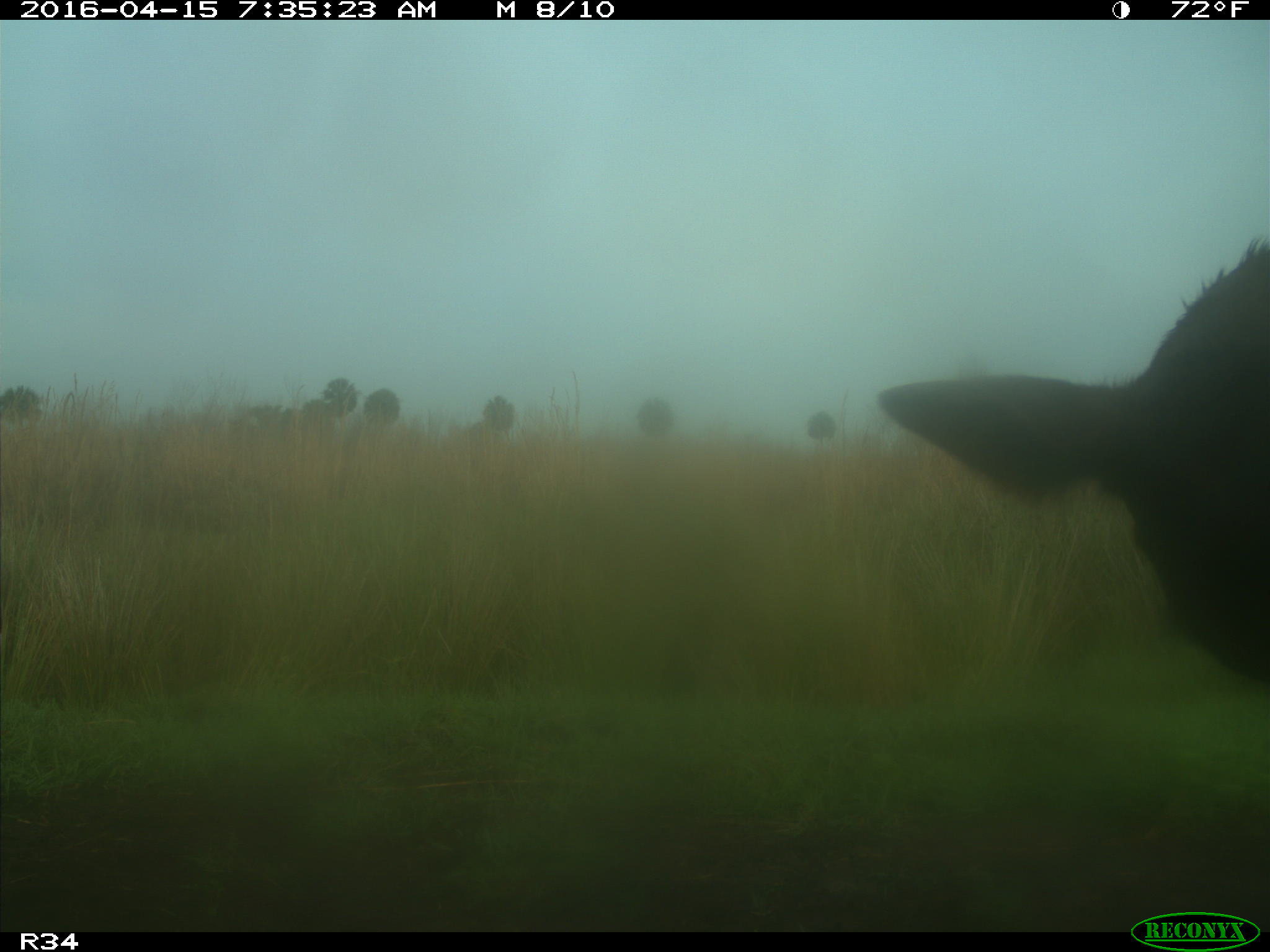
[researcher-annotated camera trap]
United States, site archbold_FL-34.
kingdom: Animalia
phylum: Chordata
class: Mammalia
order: Artiodactyla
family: Bovidae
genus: Bos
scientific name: Bos taurus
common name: domestic cow